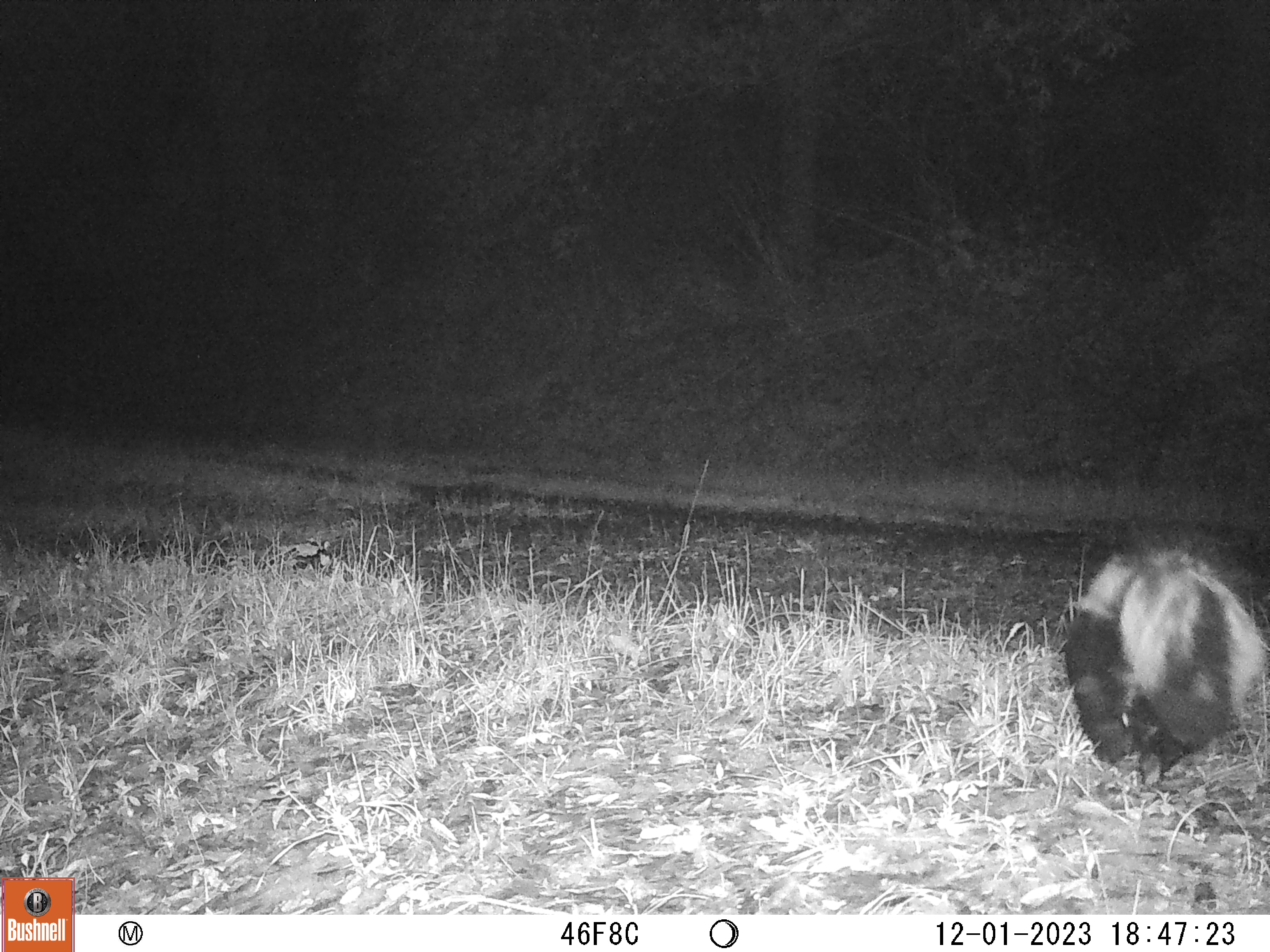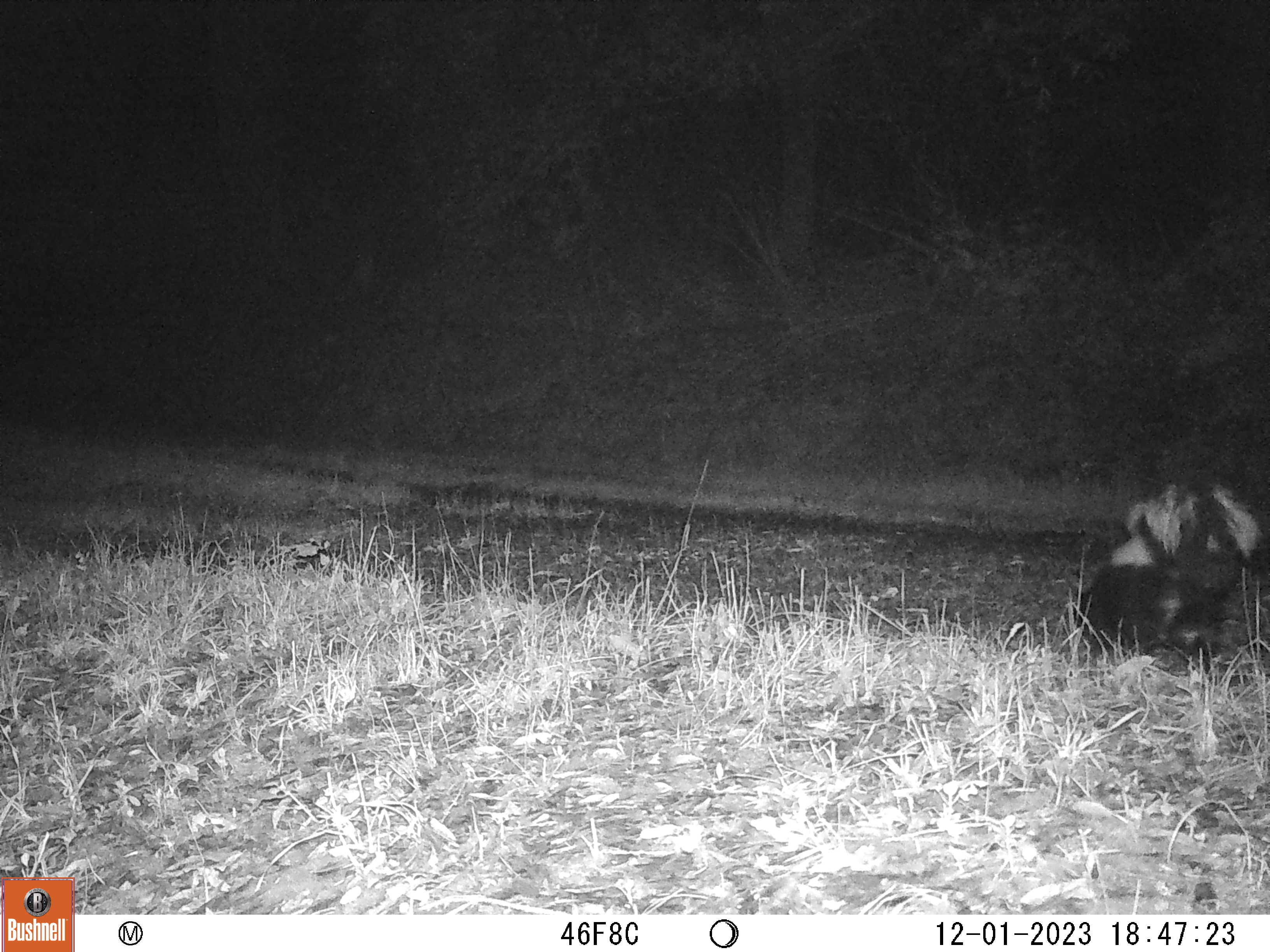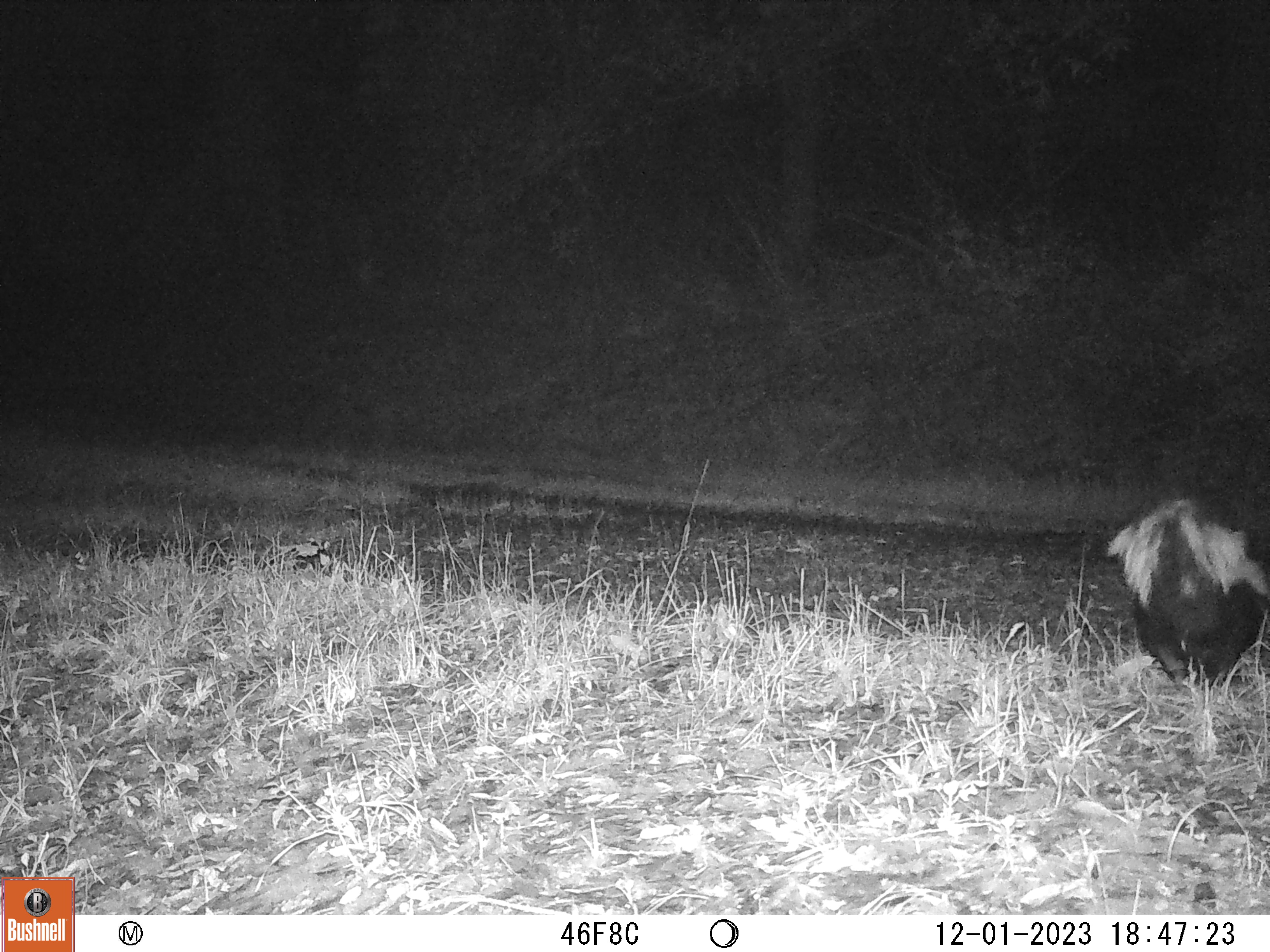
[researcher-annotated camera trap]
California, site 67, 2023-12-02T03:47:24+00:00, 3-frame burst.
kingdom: Animalia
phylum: Chordata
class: Mammalia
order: Carnivora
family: Mephitidae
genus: Mephitis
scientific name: Mephitis mephitis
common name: striped skunk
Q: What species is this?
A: Striped skunk (Mephitis mephitis).